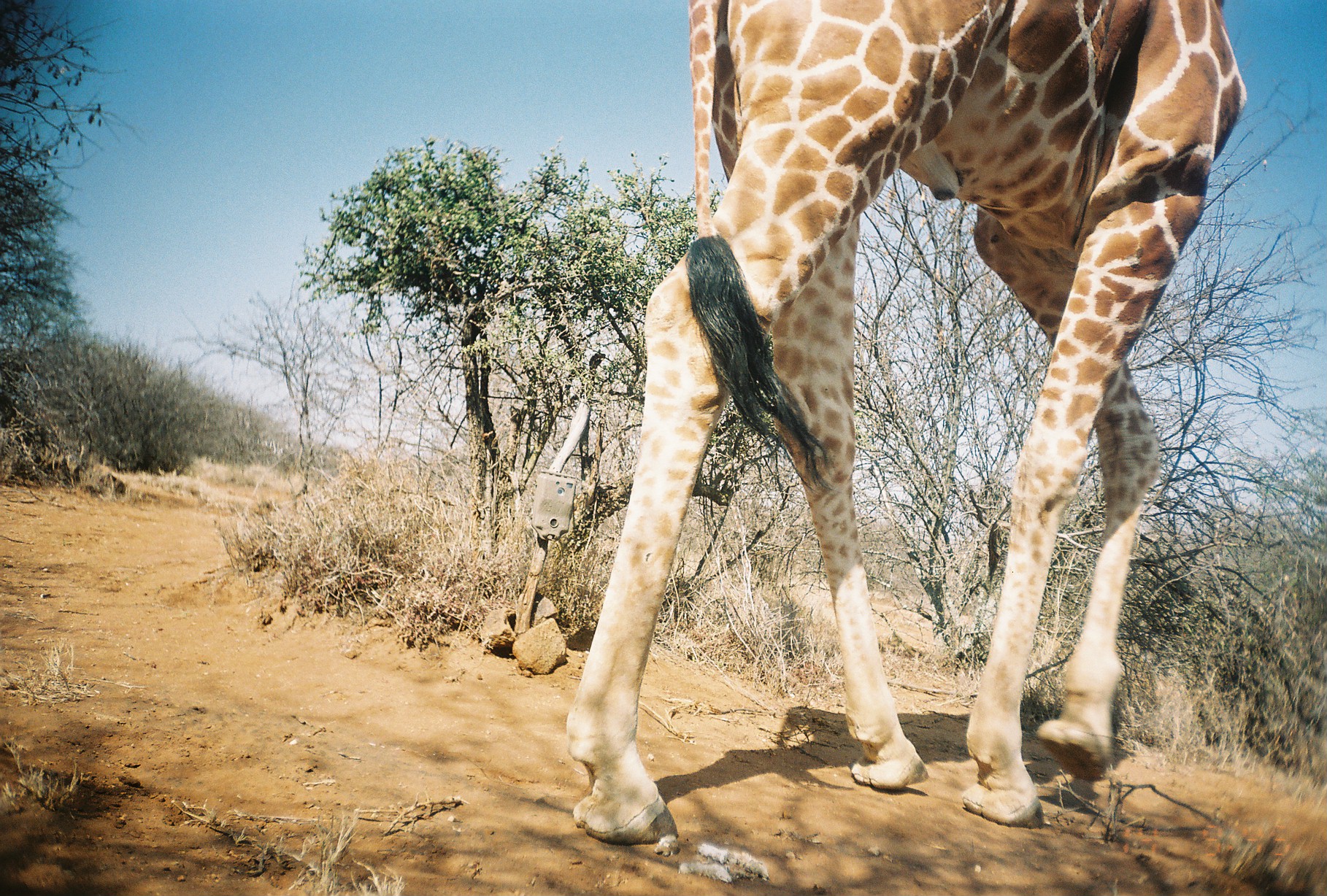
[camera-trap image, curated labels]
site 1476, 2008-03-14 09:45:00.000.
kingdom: Animalia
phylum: Chordata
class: Mammalia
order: Artiodactyla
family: Giraffidae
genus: Giraffa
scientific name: Giraffa camelopardalis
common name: giraffe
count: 1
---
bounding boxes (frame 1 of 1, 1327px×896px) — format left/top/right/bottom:
giraffa camelopardalis: 565/0/1246/845